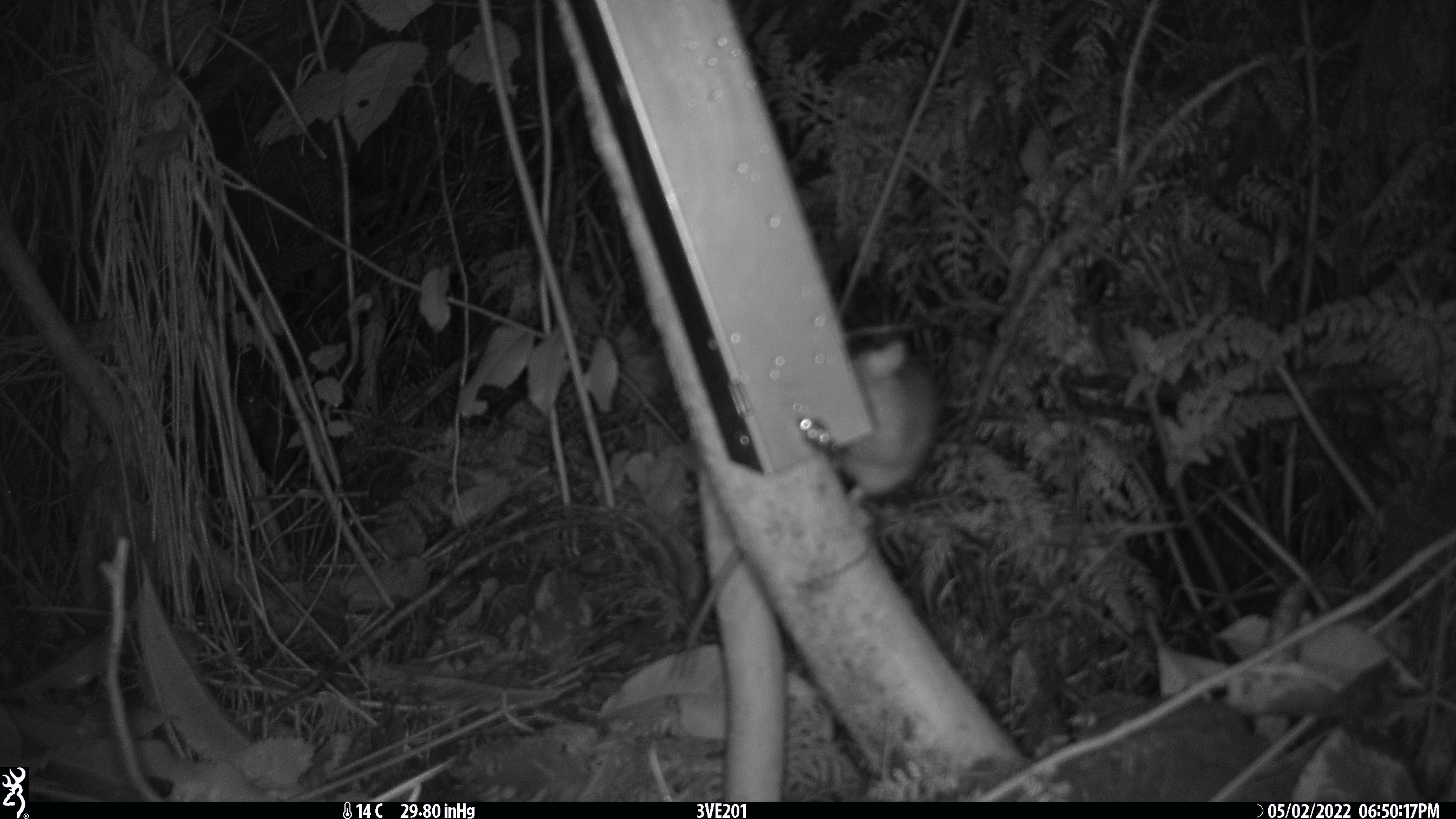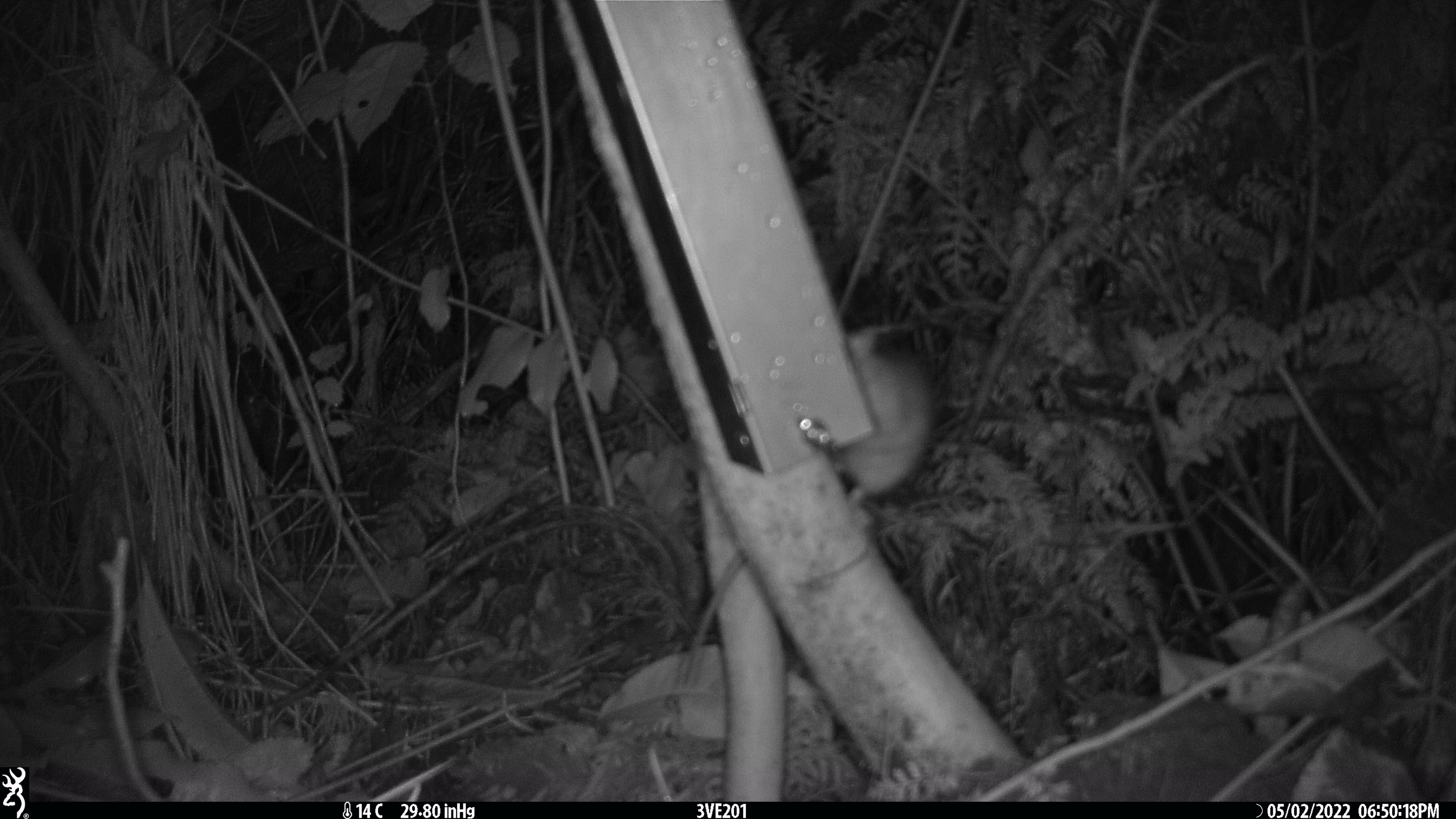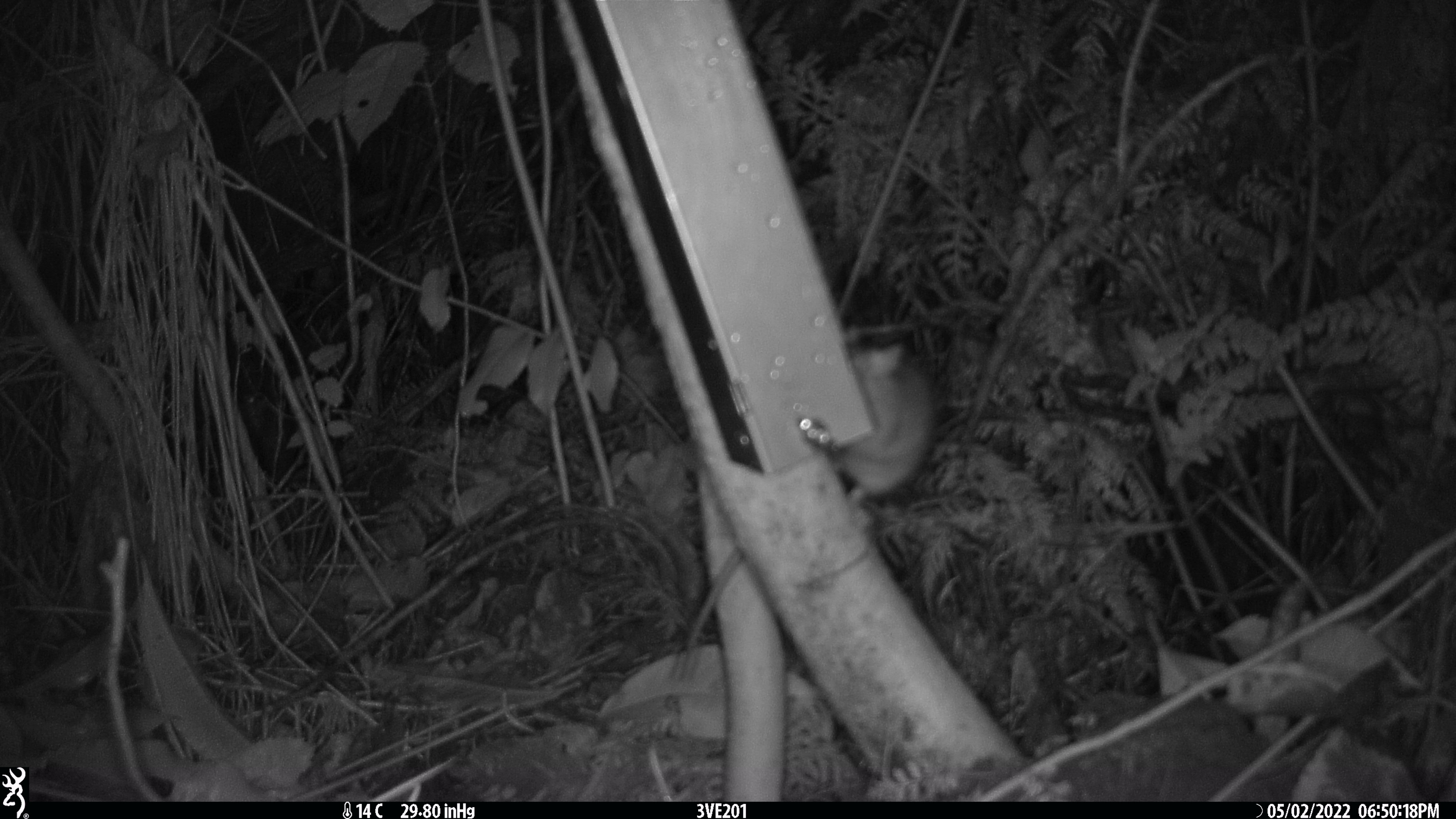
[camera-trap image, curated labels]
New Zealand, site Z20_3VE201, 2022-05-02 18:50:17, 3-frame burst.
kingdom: Animalia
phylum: Chordata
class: Mammalia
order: Rodentia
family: Muridae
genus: Rattus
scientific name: Rattus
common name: rat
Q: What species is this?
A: Rat (Rattus).